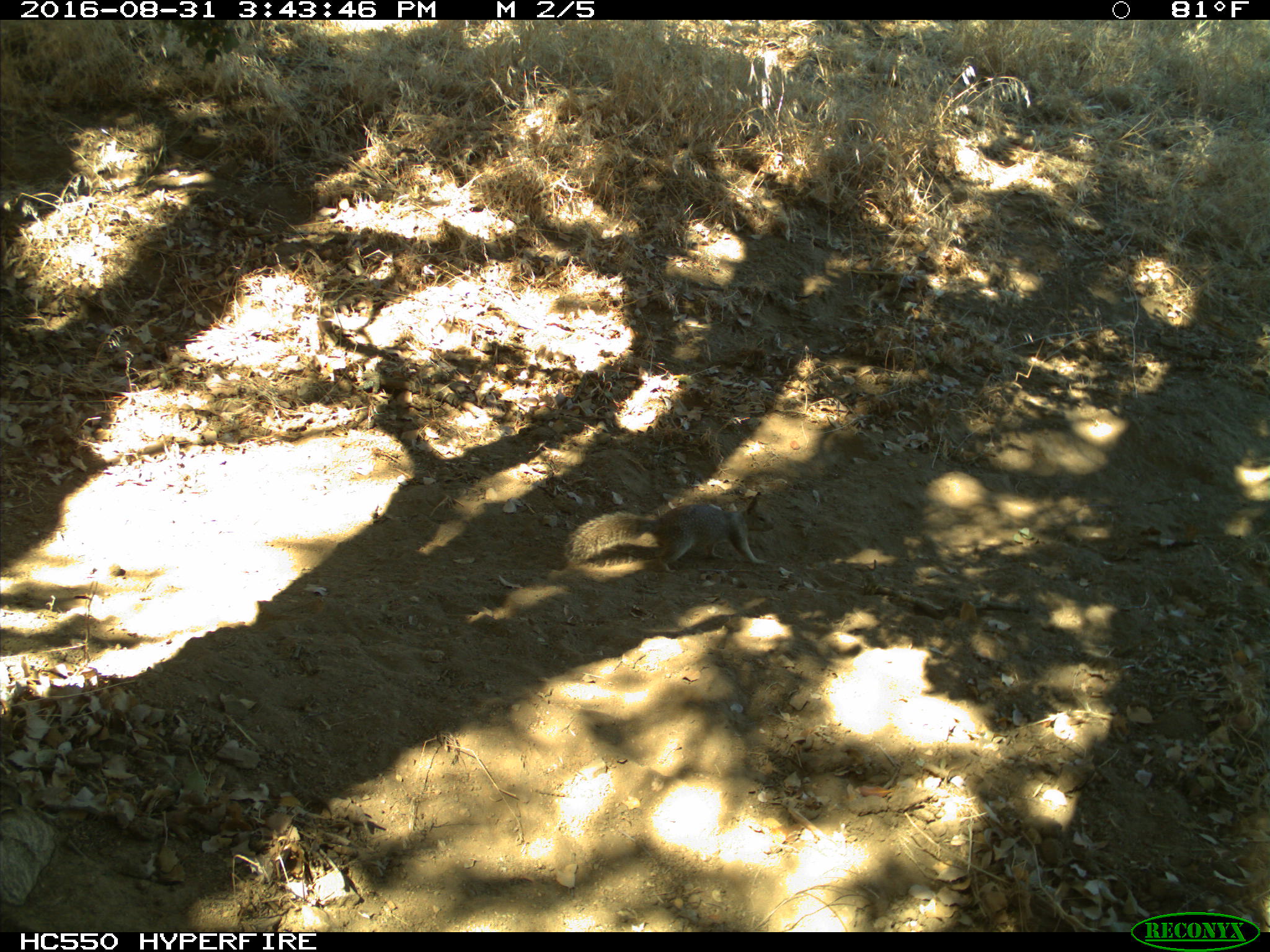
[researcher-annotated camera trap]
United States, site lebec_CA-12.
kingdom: Animalia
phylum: Chordata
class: Mammalia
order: Rodentia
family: Sciuridae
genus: Otospermophilus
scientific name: Otospermophilus beecheyi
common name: california ground squirrel